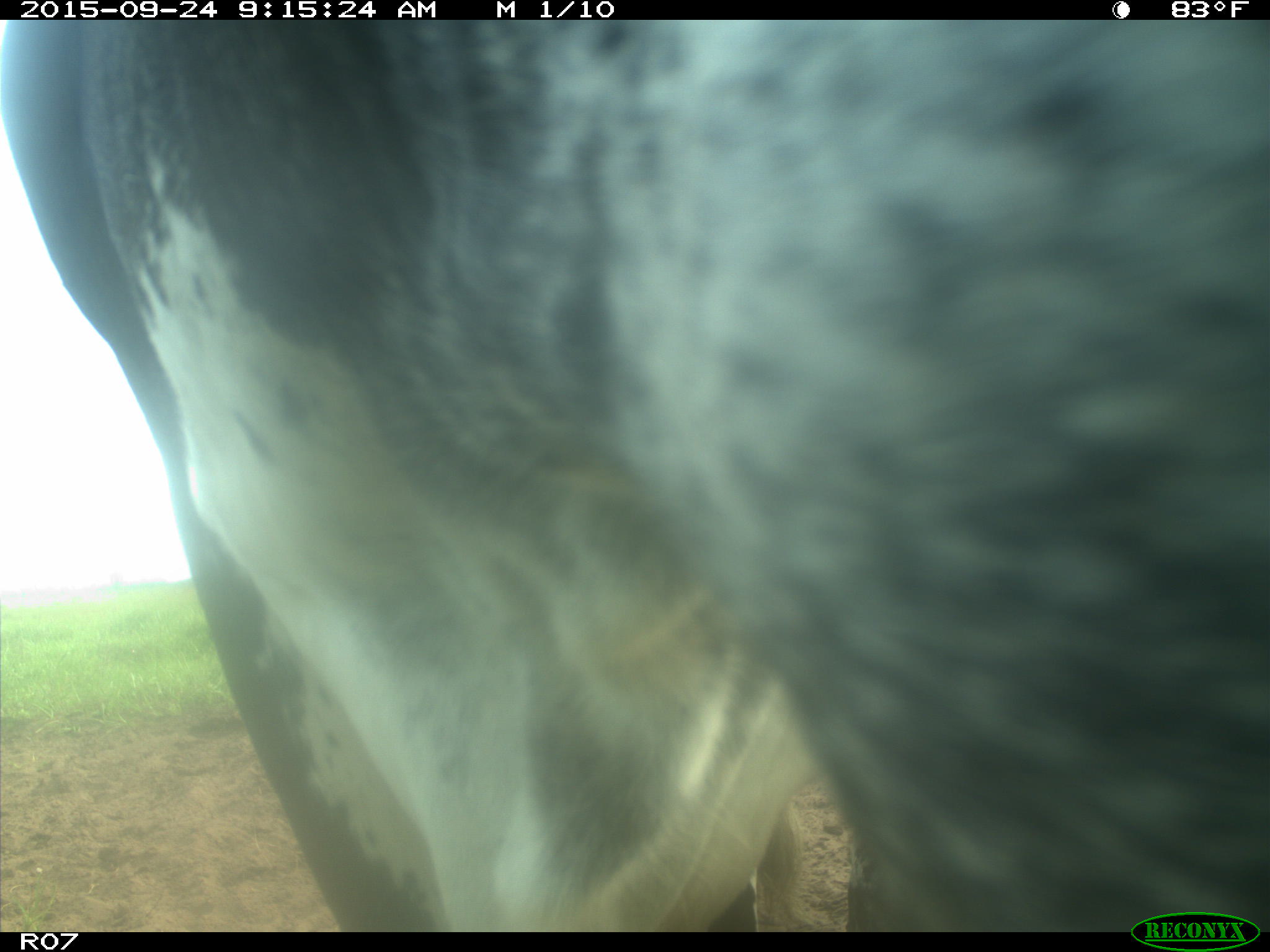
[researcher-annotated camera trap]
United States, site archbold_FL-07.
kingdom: Animalia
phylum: Chordata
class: Mammalia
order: Artiodactyla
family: Bovidae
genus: Bos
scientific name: Bos taurus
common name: domestic cow